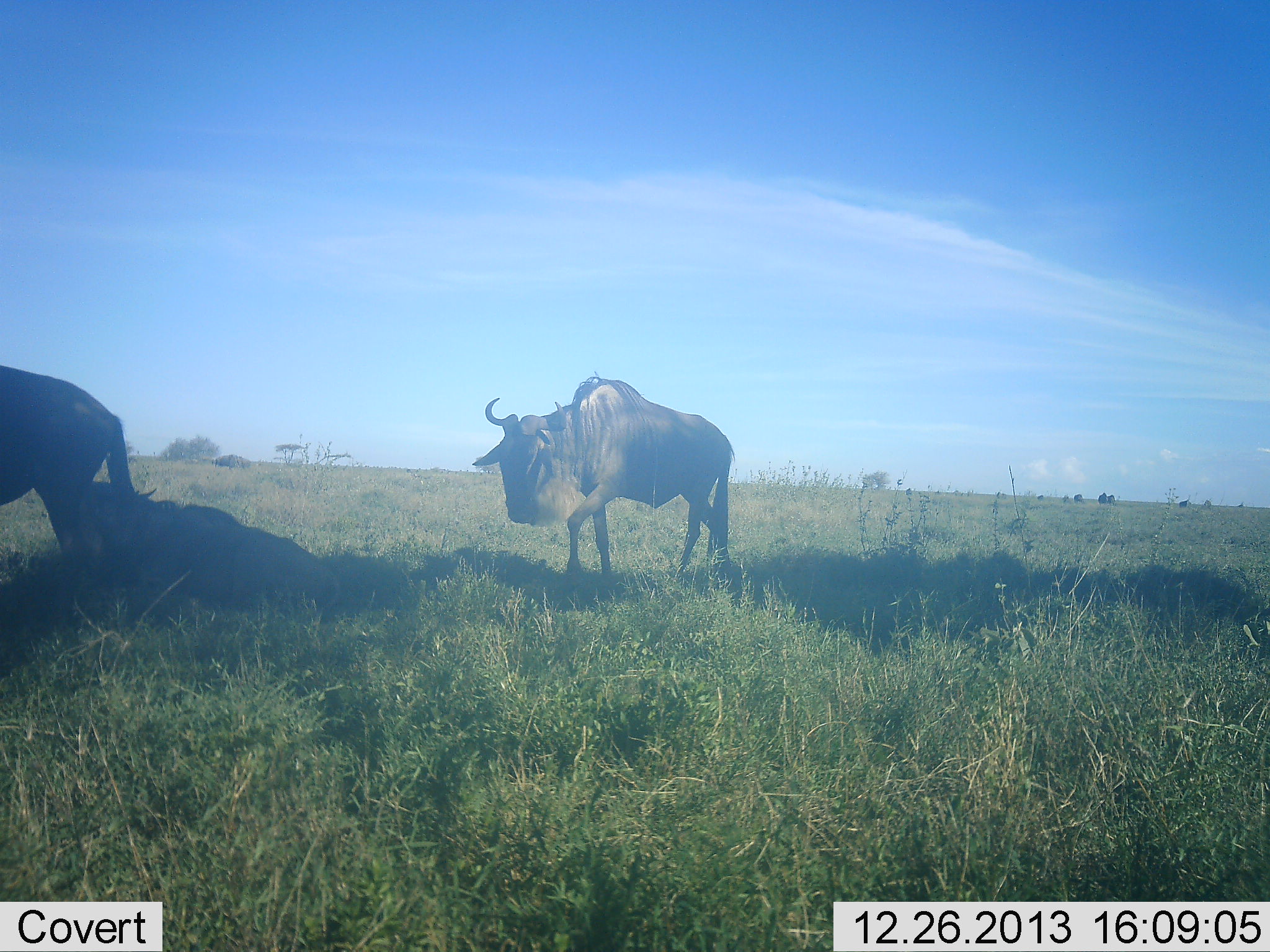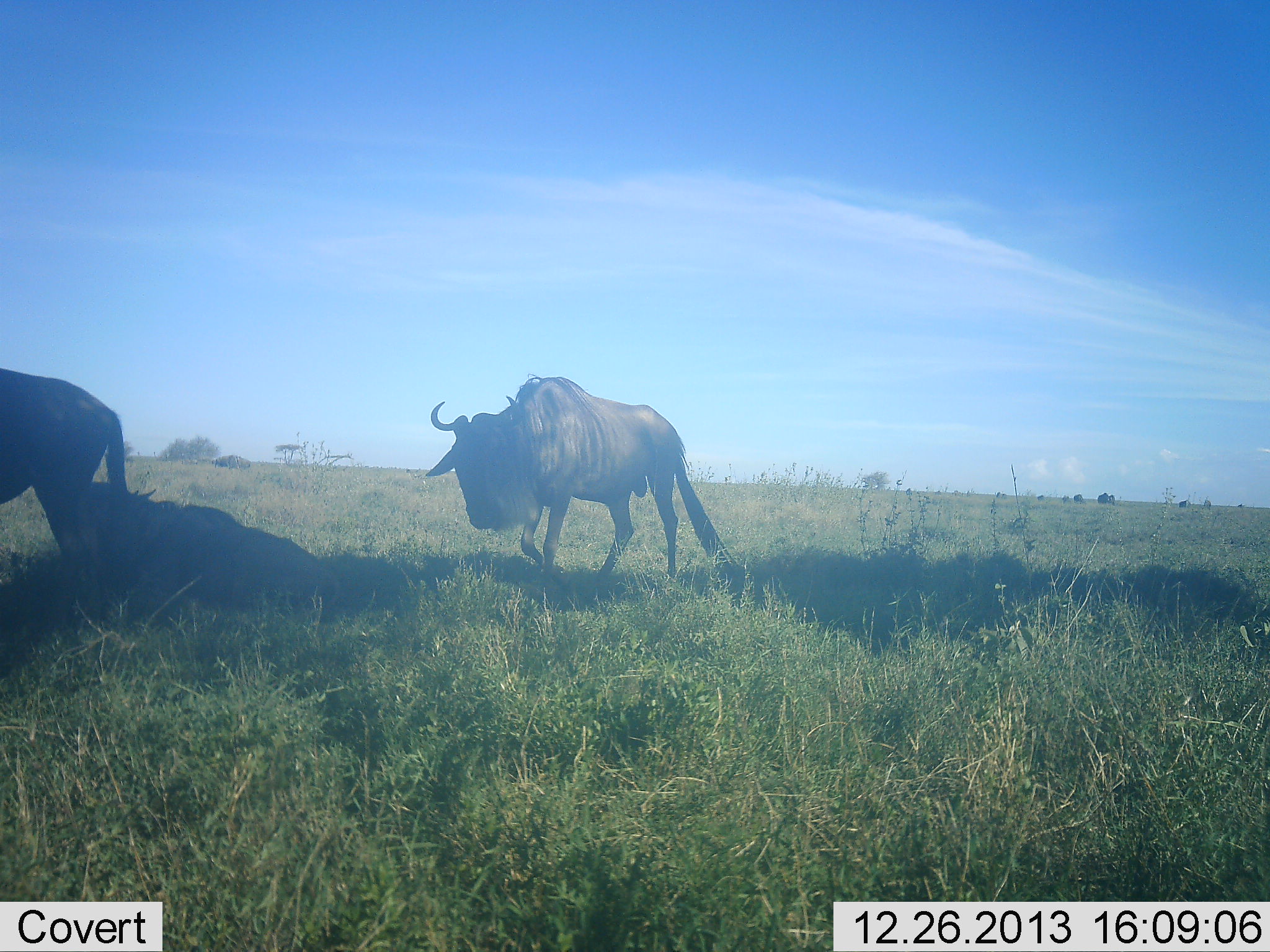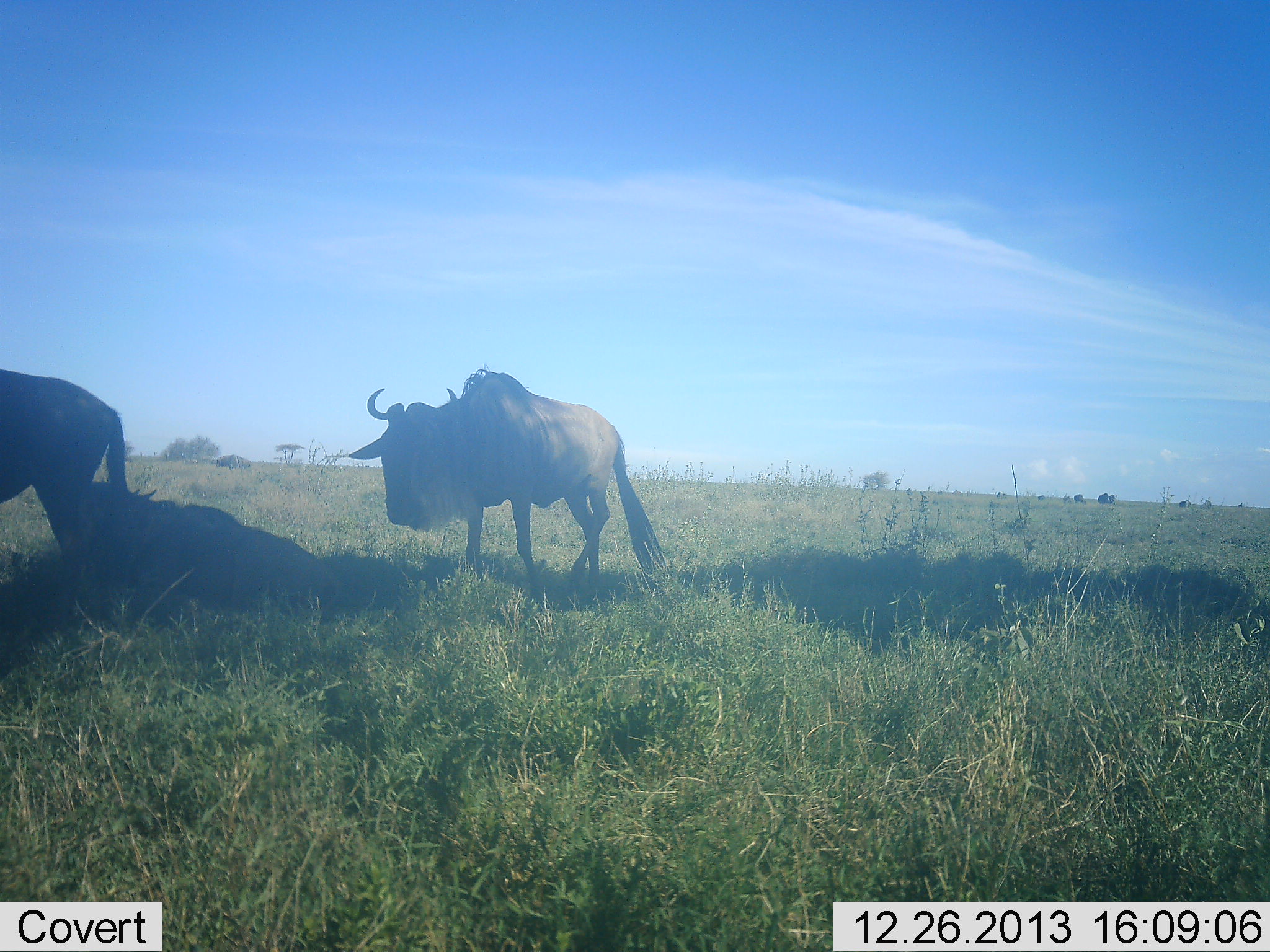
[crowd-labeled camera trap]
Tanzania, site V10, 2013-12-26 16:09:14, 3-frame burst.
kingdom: Animalia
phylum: Chordata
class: Mammalia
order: Artiodactyla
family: Bovidae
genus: Connochaetes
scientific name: Connochaetes taurinus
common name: blue wildebeest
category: wildebeest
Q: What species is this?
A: Wildebeest (blue wildebeest) (Connochaetes taurinus).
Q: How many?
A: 3.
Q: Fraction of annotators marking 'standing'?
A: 50%.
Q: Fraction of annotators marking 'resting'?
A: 70%.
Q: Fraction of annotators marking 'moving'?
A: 60%.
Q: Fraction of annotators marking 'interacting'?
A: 0%.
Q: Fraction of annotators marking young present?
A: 0%.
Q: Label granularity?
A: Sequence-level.